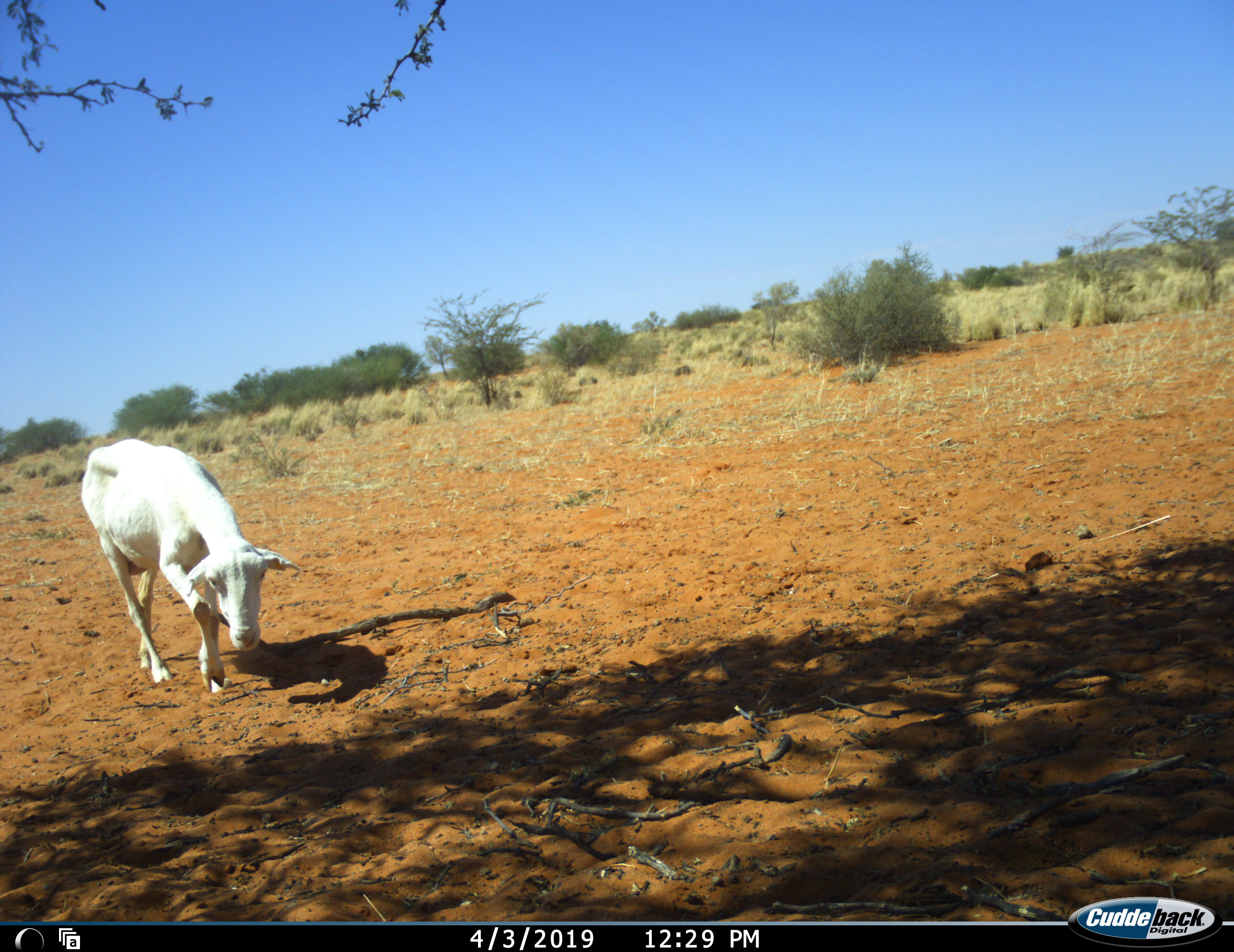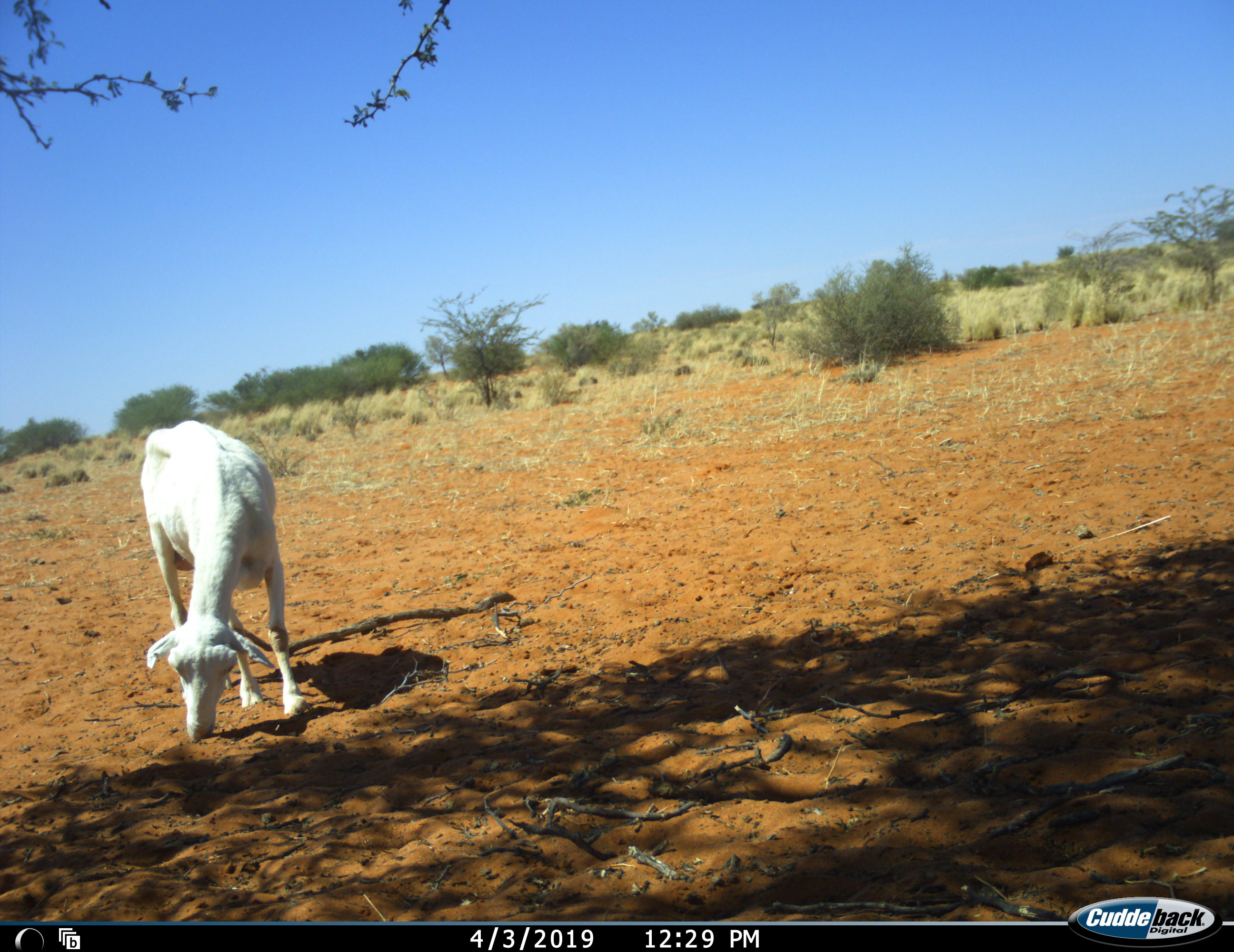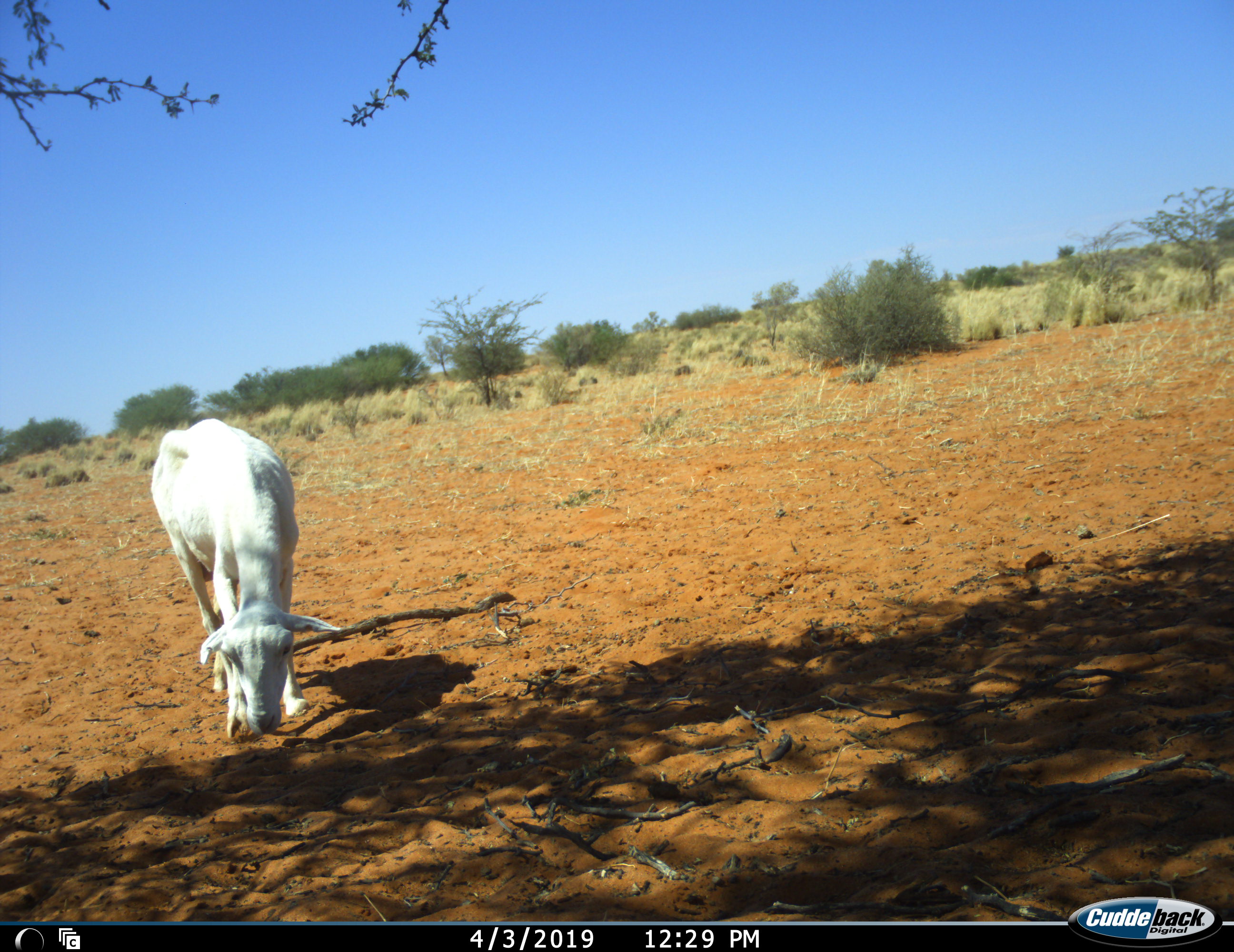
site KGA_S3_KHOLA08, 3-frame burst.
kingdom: Animalia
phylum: Chordata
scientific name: Vertebrata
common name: domestic animal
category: domesticanimal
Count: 1.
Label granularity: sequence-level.